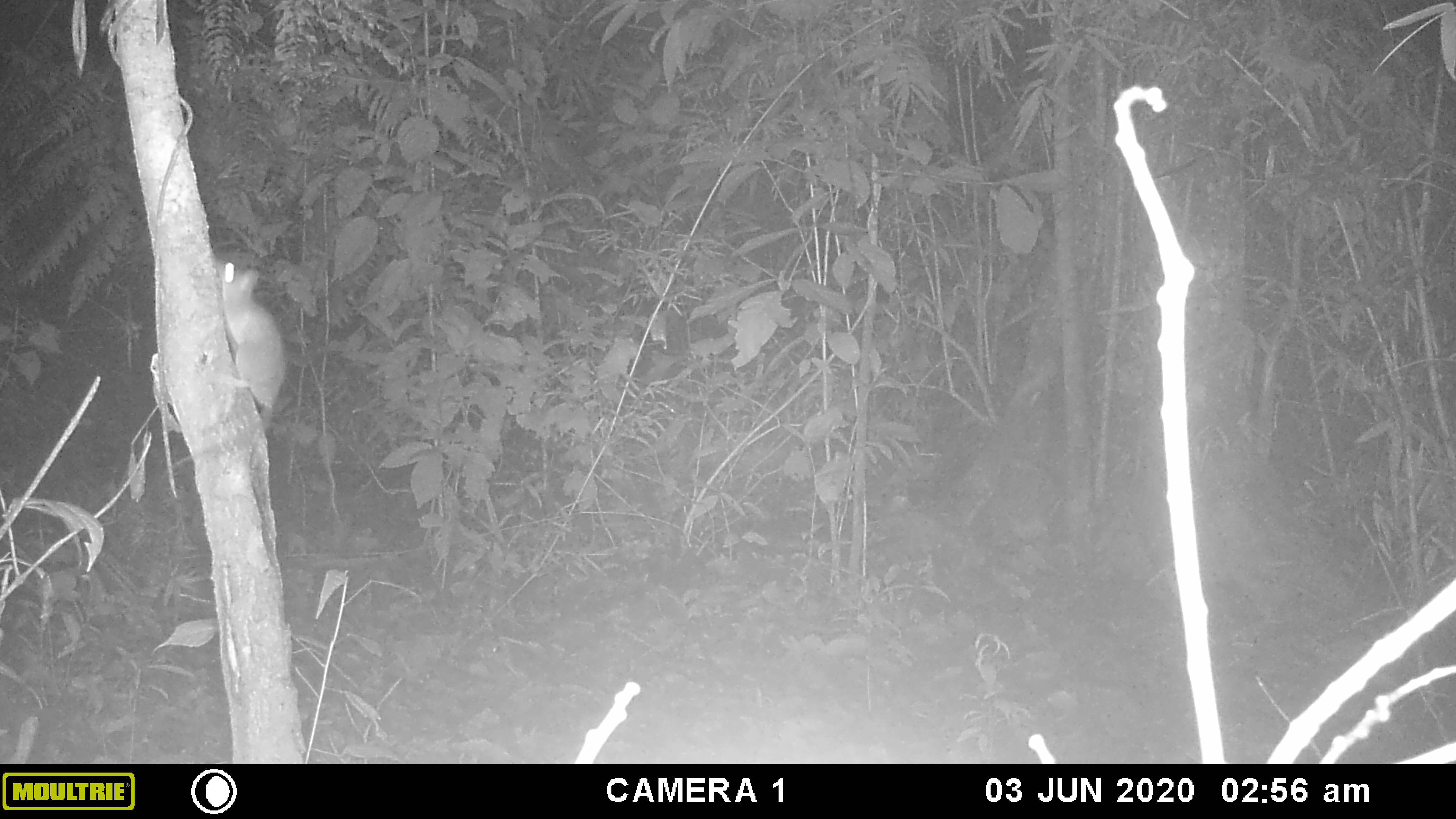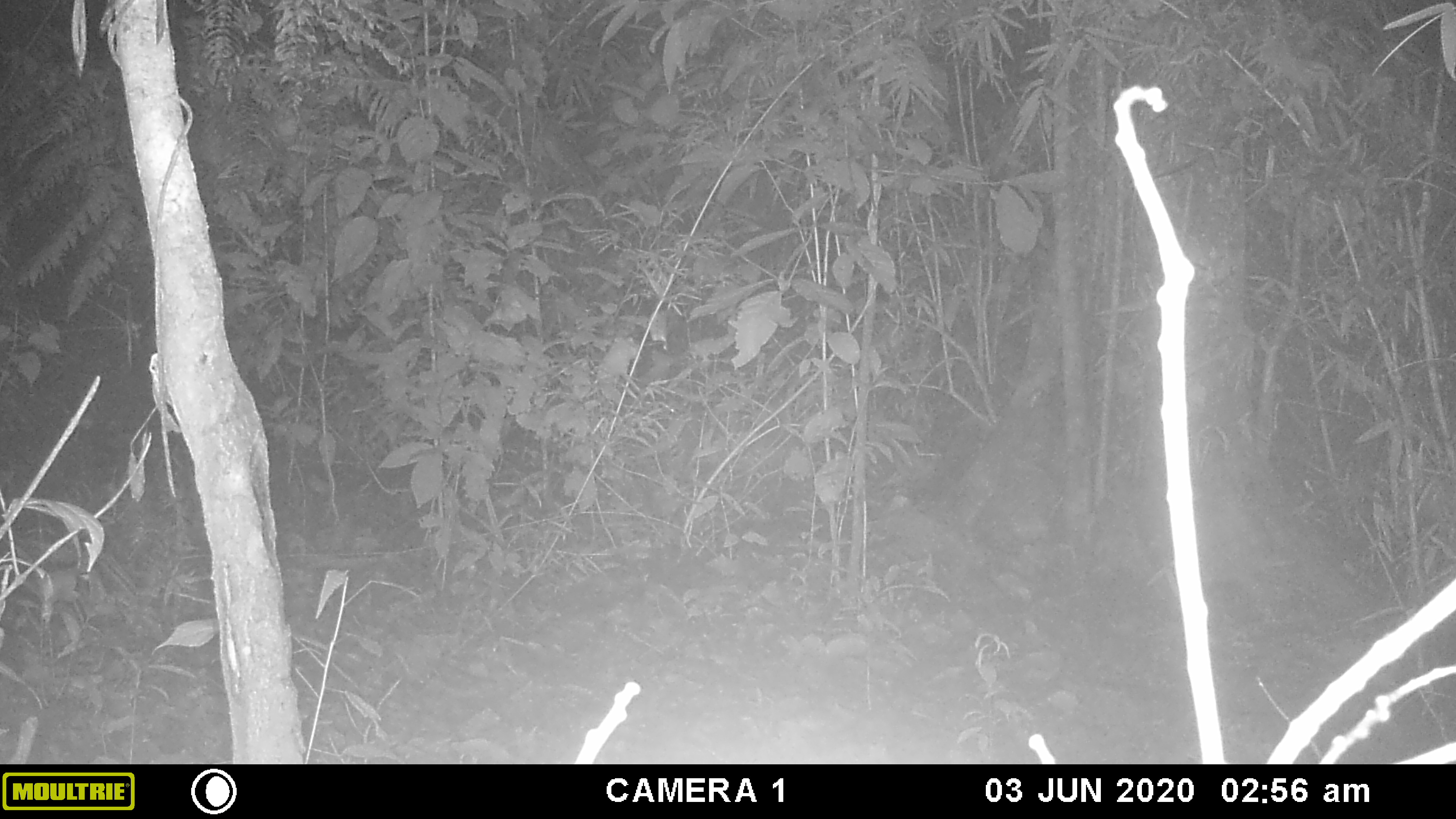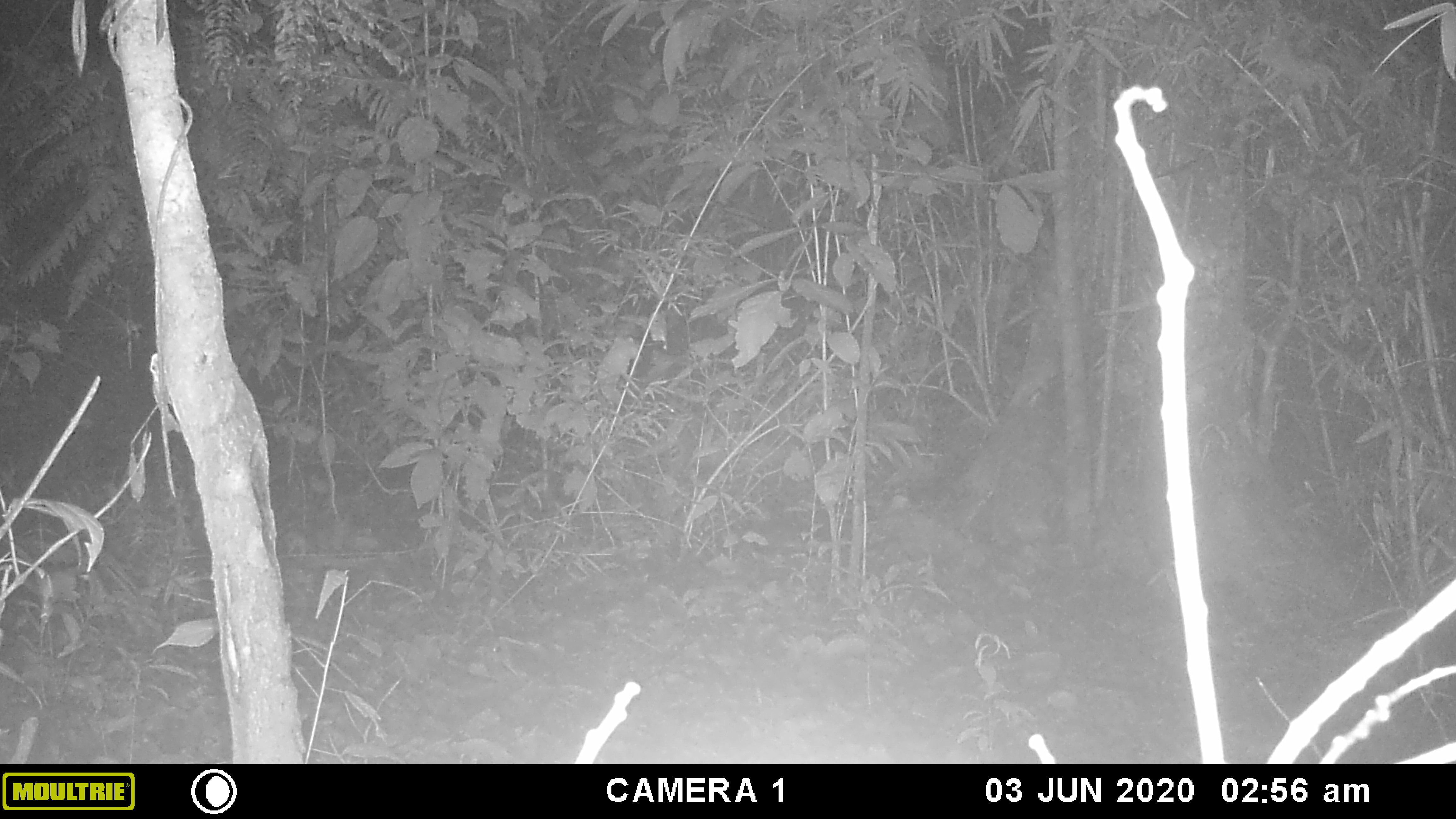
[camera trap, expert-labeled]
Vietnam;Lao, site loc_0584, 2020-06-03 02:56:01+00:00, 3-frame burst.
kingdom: Animalia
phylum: Chordata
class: Mammalia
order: Rodentia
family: Muridae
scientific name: Muridae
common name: old-world mice and rats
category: unidentified murid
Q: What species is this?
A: Unidentified murid (old-world mice and rats) (Muridae).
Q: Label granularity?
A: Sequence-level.